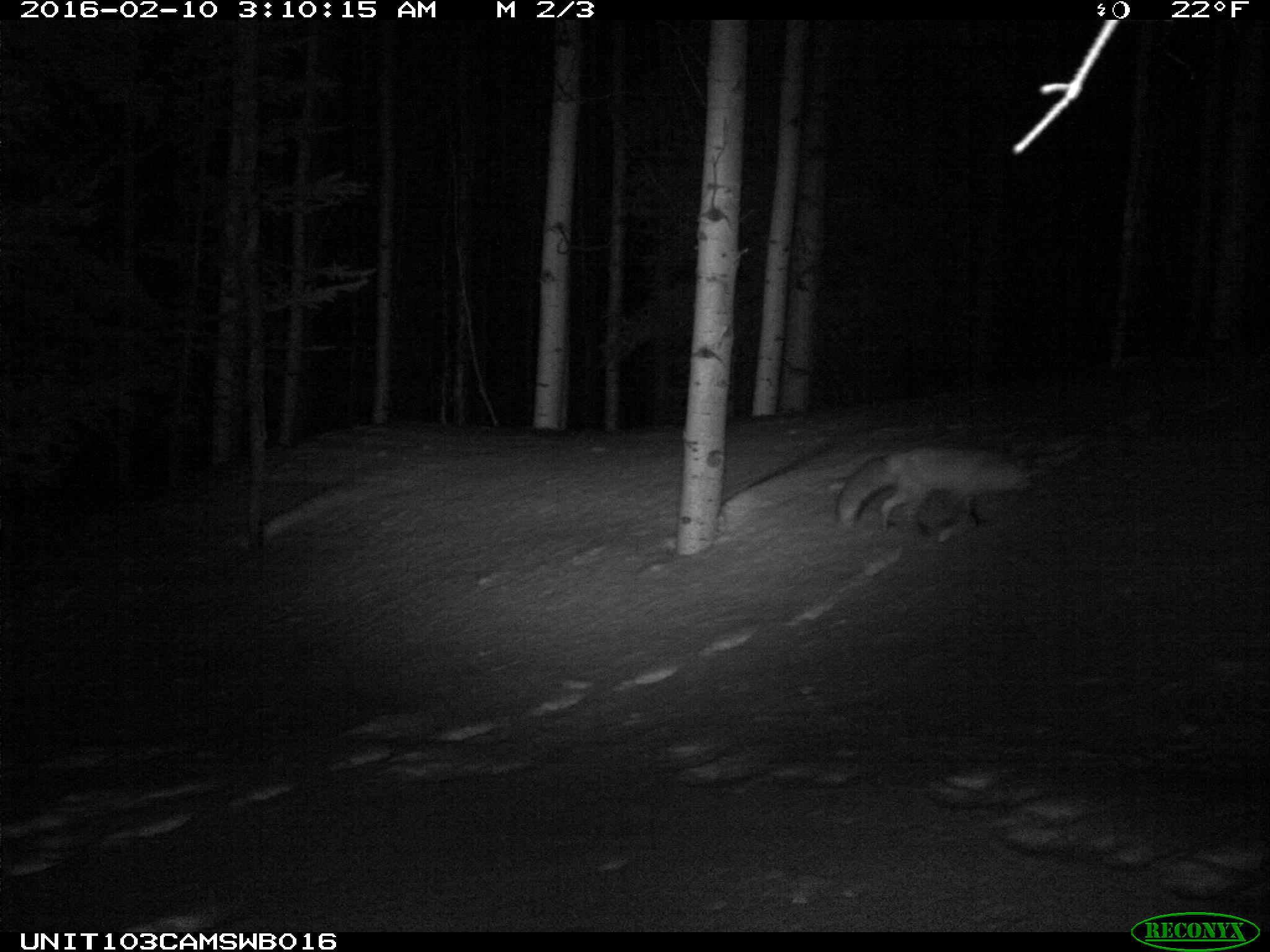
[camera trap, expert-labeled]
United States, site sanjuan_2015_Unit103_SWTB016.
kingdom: Animalia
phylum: Chordata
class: Mammalia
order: Carnivora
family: Canidae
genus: Vulpes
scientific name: Vulpes vulpes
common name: red fox